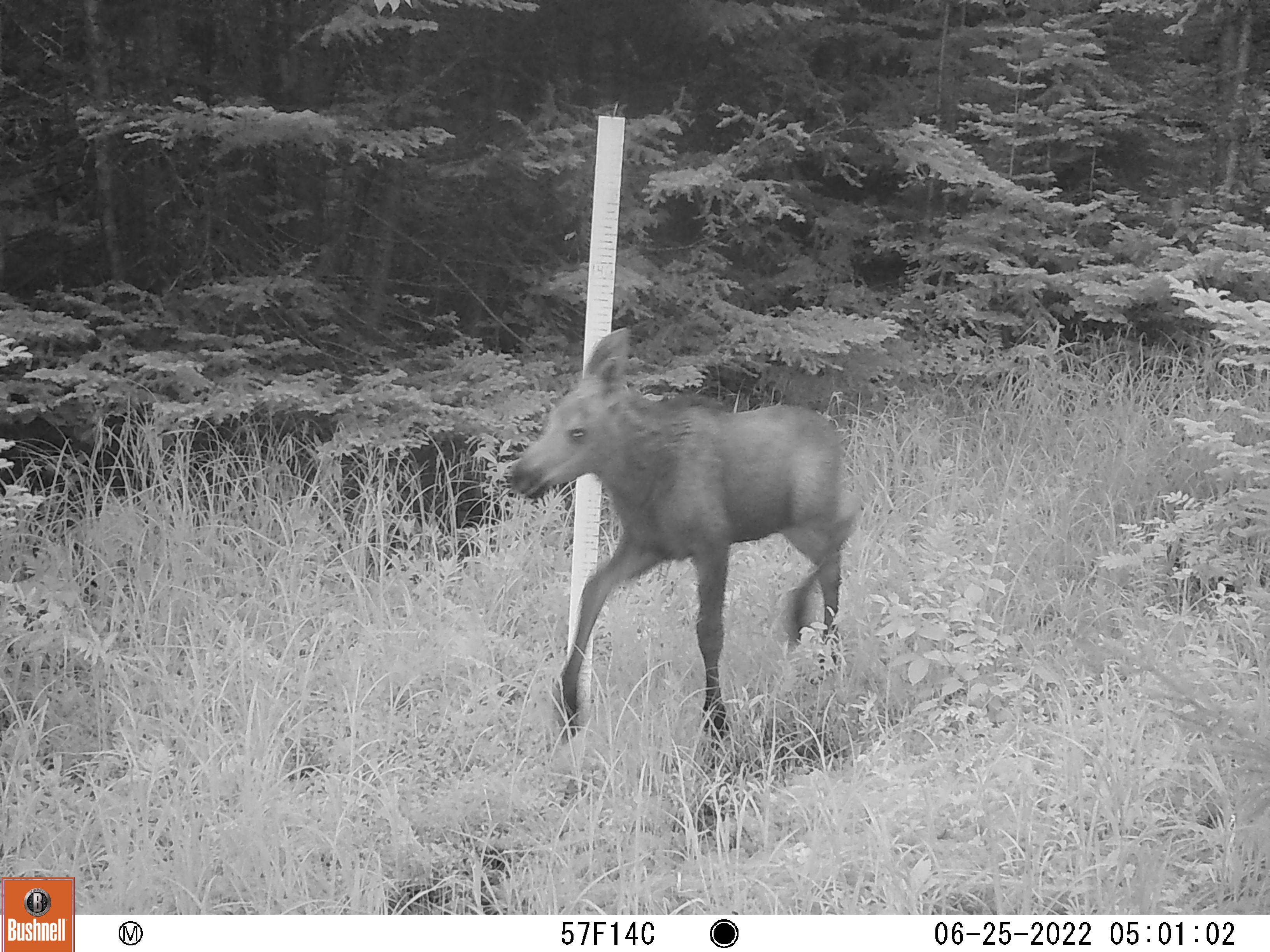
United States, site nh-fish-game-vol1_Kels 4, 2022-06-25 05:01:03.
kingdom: Animalia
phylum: Chordata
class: Mammalia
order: Artiodactyla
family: Cervidae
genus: Alces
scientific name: Alces alces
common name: moose